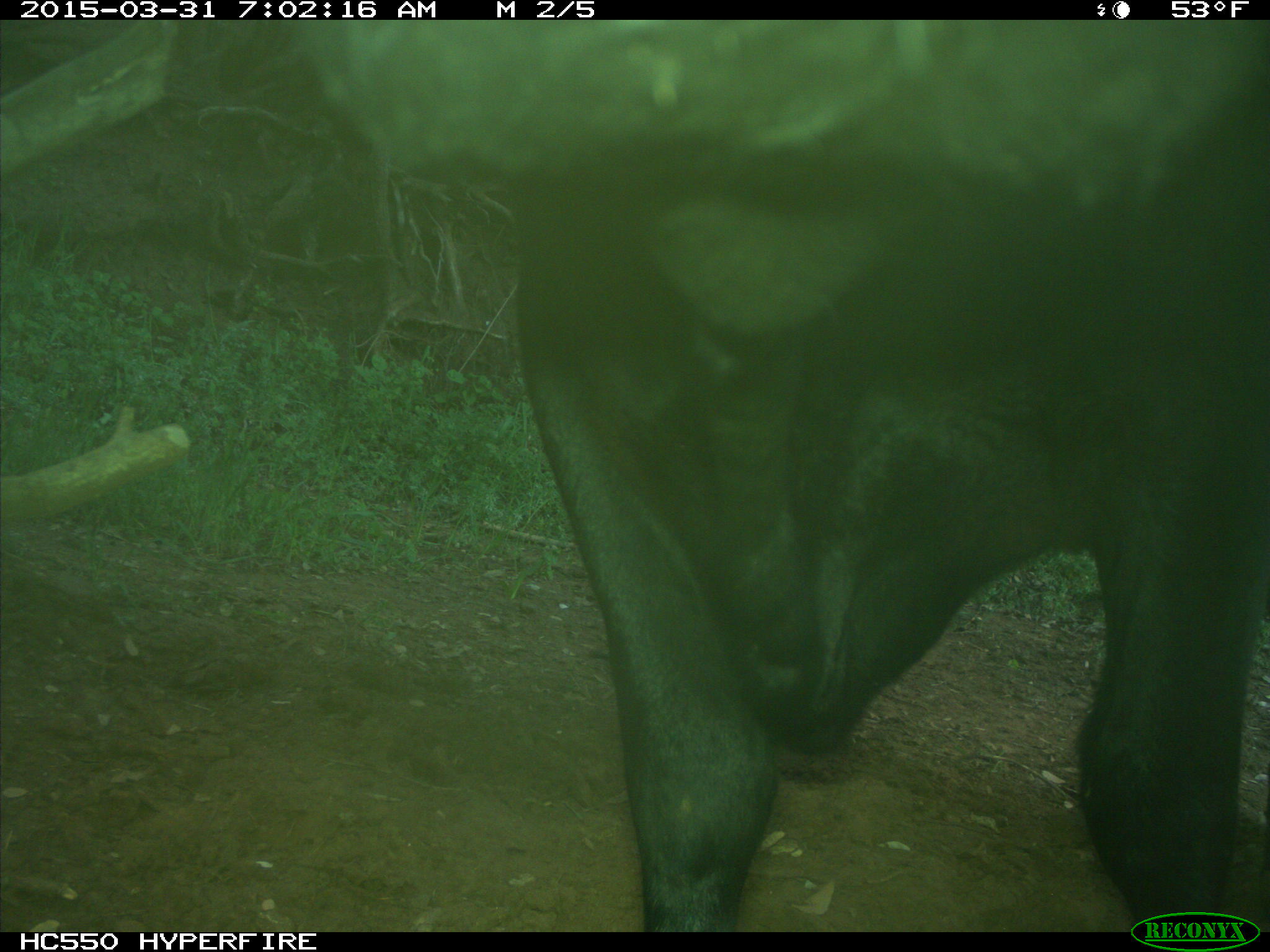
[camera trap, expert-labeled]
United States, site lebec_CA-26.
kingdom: Animalia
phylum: Chordata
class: Mammalia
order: Artiodactyla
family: Bovidae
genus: Bos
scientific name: Bos taurus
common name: domestic cow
Bos taurus (domestic cow).